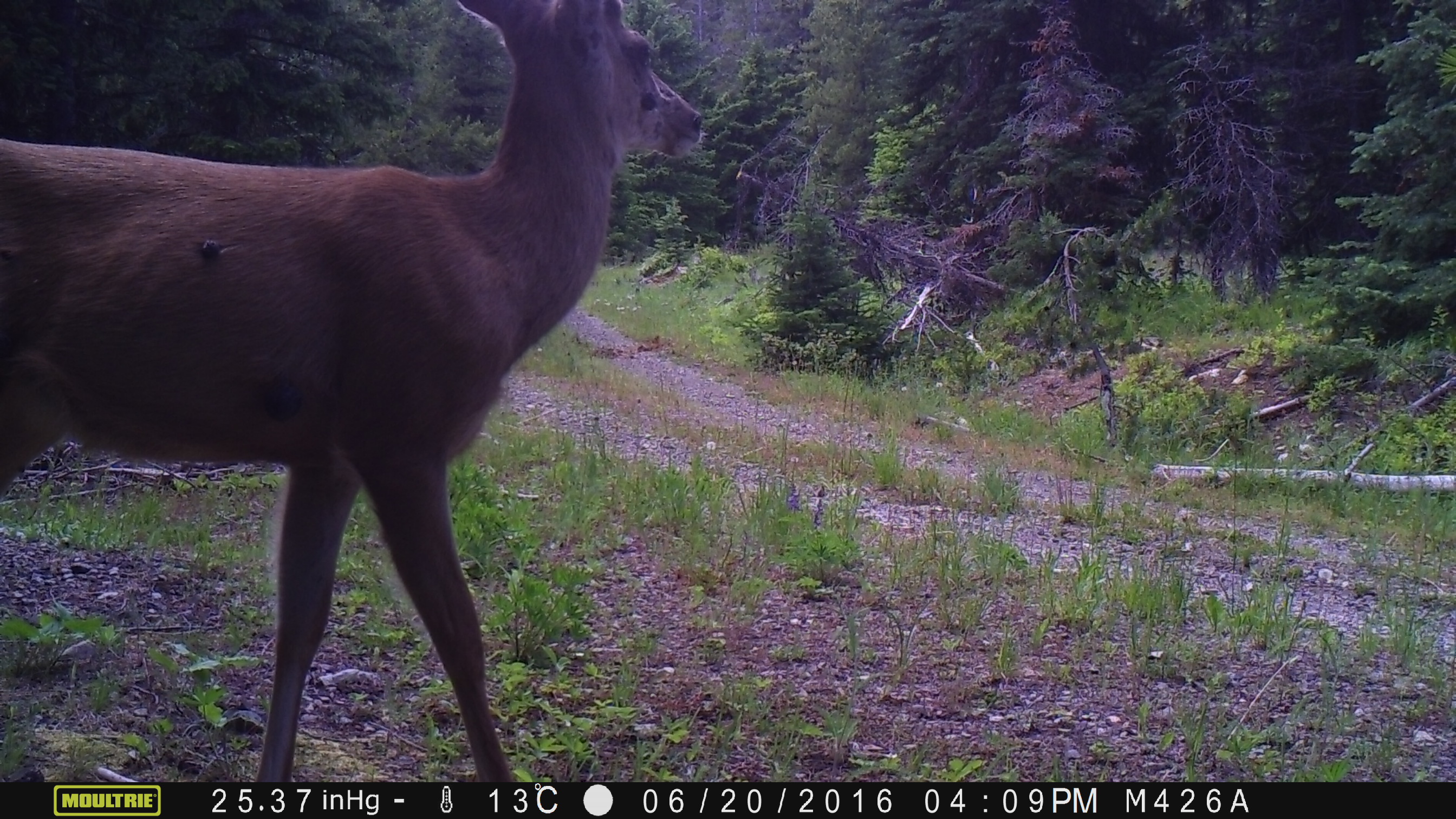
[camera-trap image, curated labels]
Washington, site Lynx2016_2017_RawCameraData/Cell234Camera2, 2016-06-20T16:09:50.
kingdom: Animalia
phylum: Chordata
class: Mammalia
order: Artiodactyla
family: Cervidae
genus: Odocoileus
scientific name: Odocoileus hemionus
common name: mule deer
Odocoileus hemionus (mule deer). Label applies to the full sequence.